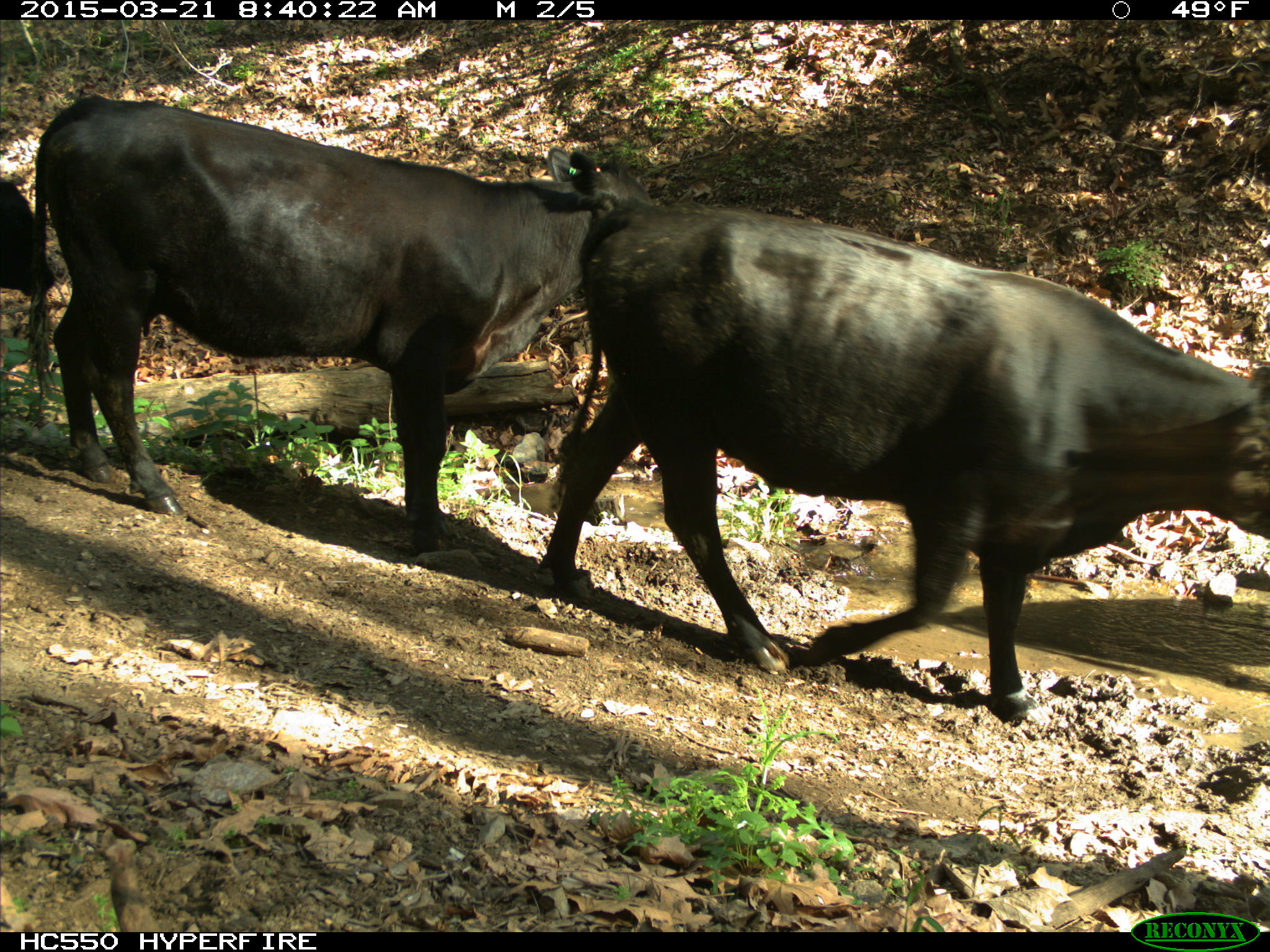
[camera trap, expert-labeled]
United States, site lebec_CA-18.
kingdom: Animalia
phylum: Chordata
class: Mammalia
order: Artiodactyla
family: Bovidae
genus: Bos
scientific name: Bos taurus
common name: domestic cow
Bos taurus (domestic cow).